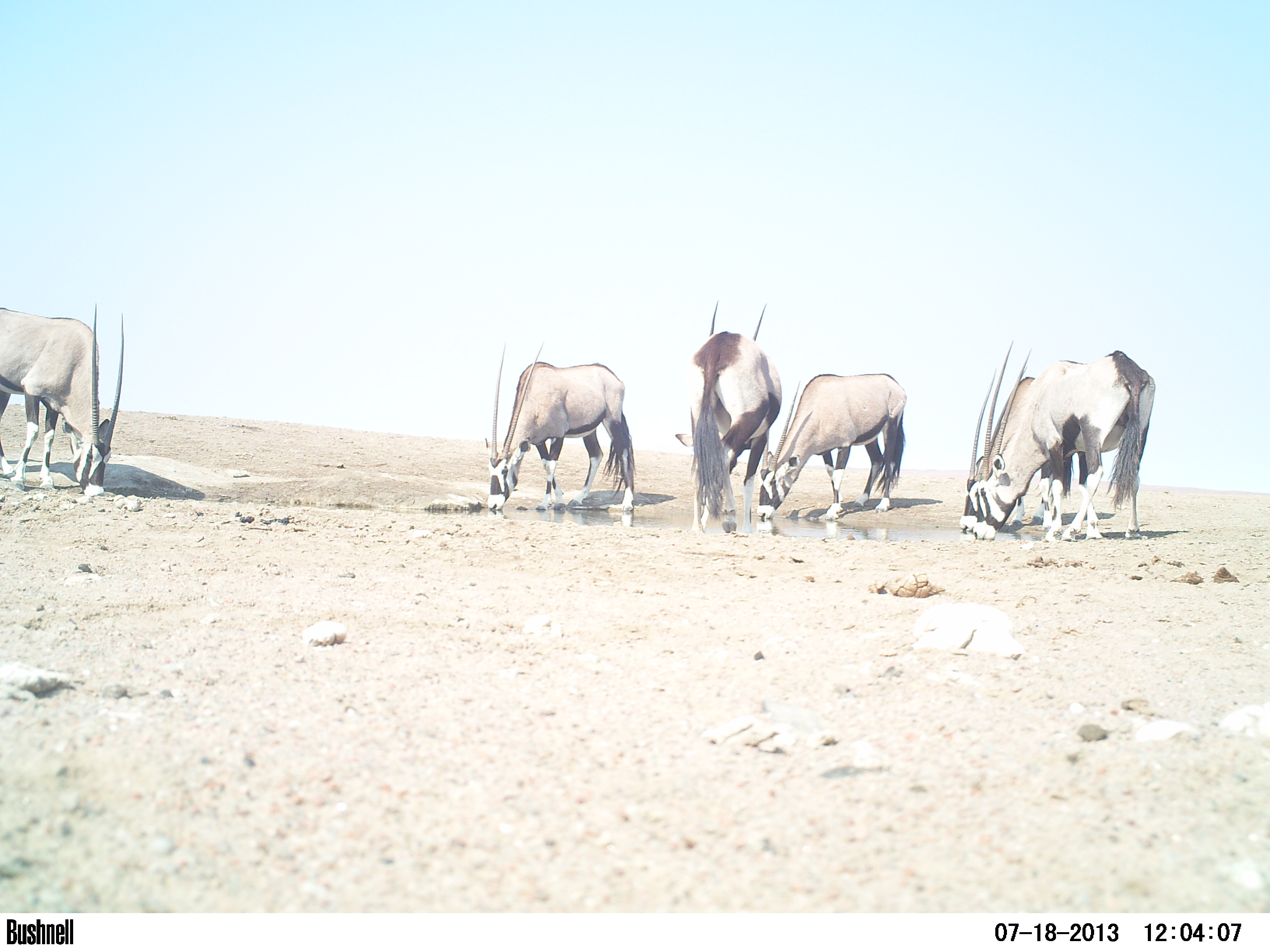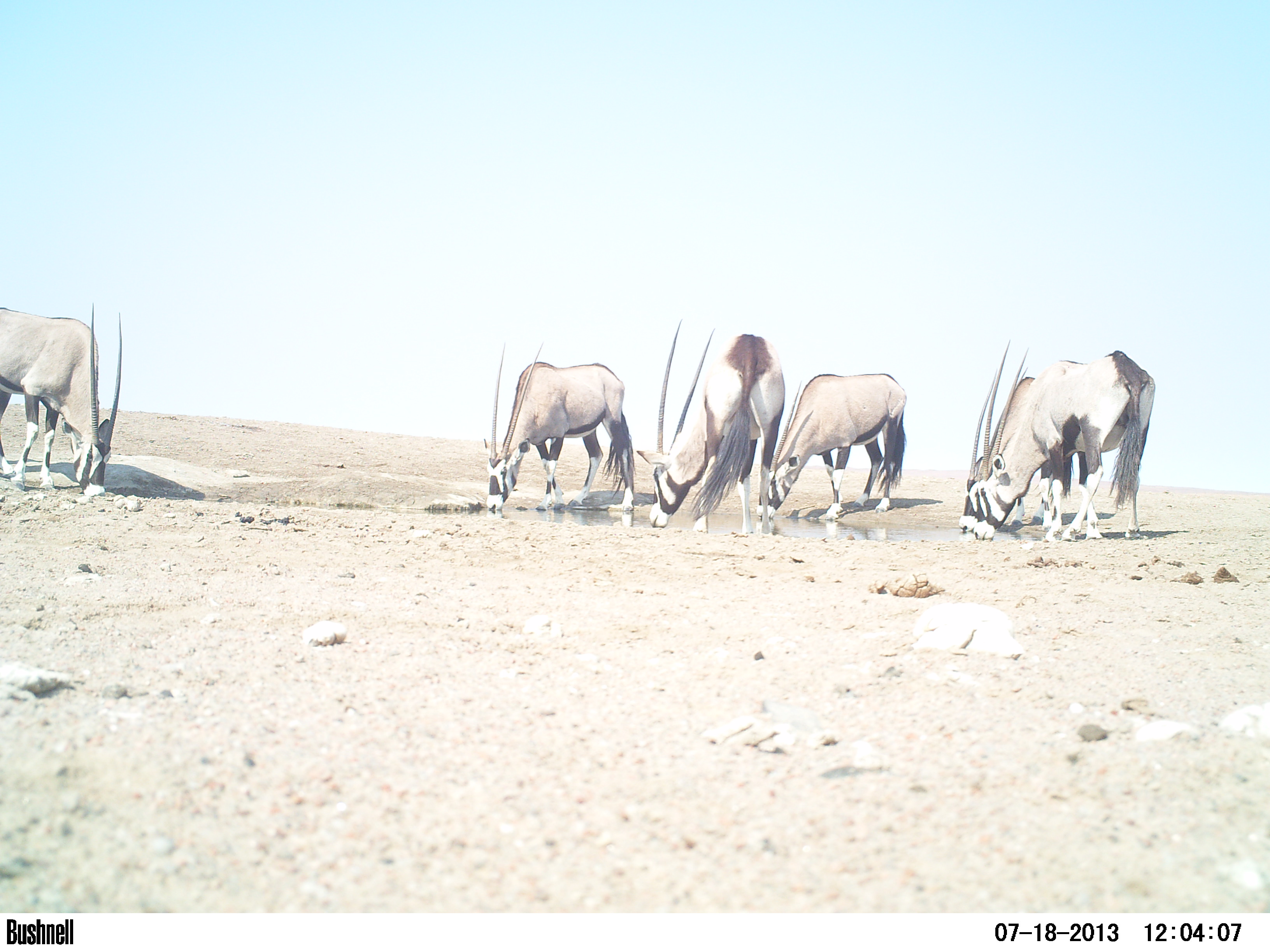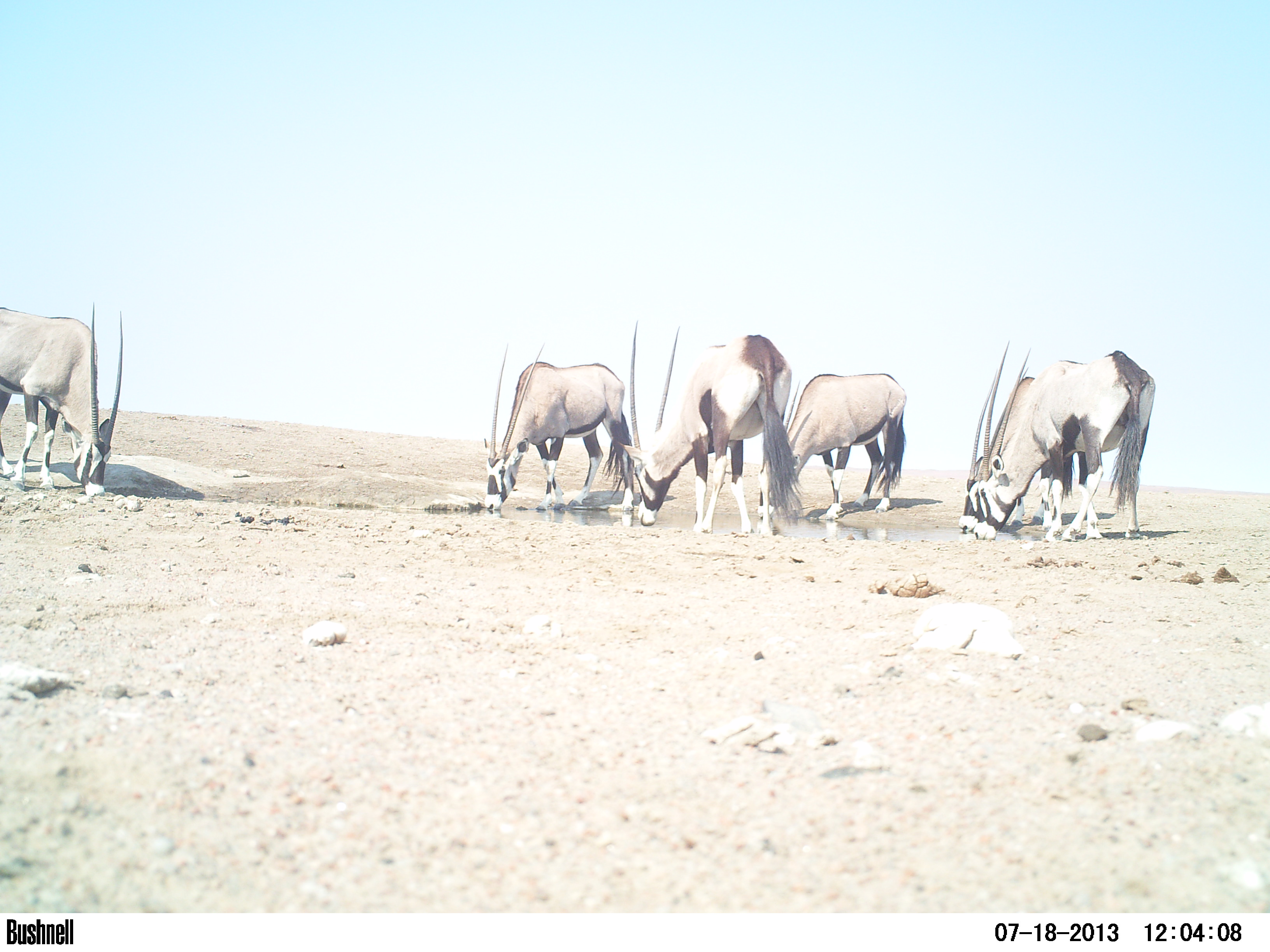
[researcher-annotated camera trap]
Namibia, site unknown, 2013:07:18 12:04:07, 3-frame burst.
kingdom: Animalia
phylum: Chordata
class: Mammalia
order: Artiodactyla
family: Bovidae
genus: Oryx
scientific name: Oryx gazella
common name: gemsbok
Oryx gazella (gemsbok).